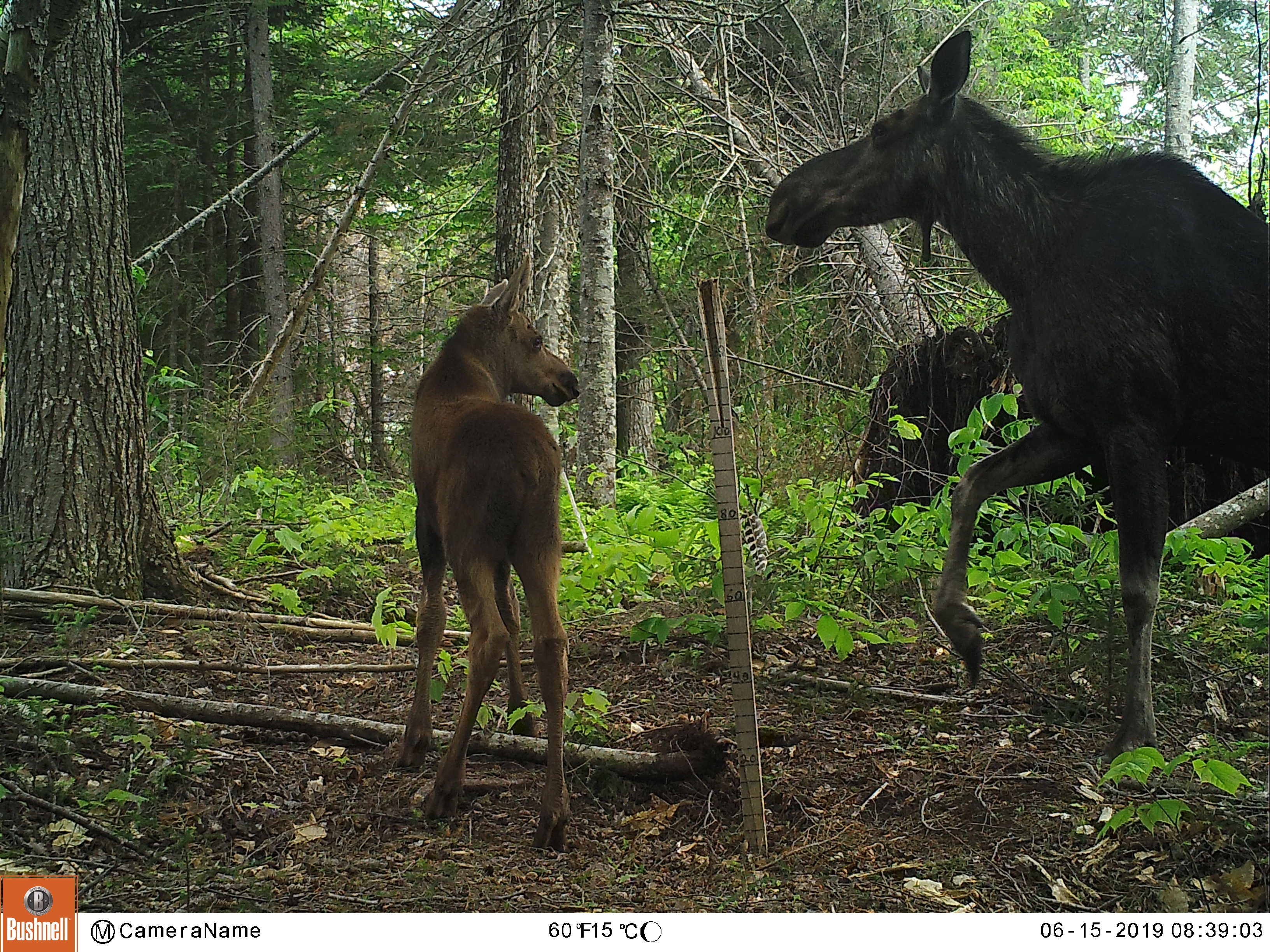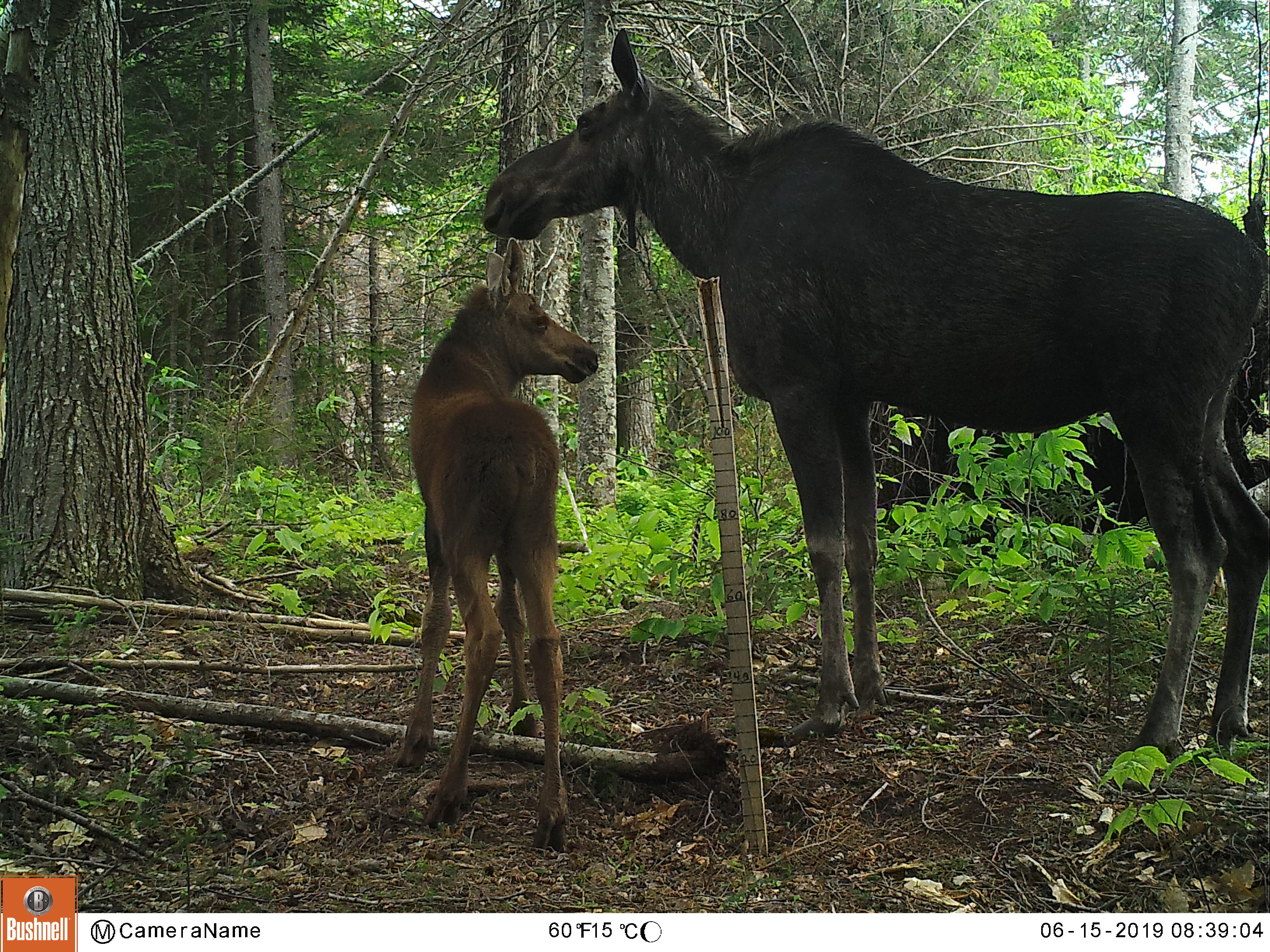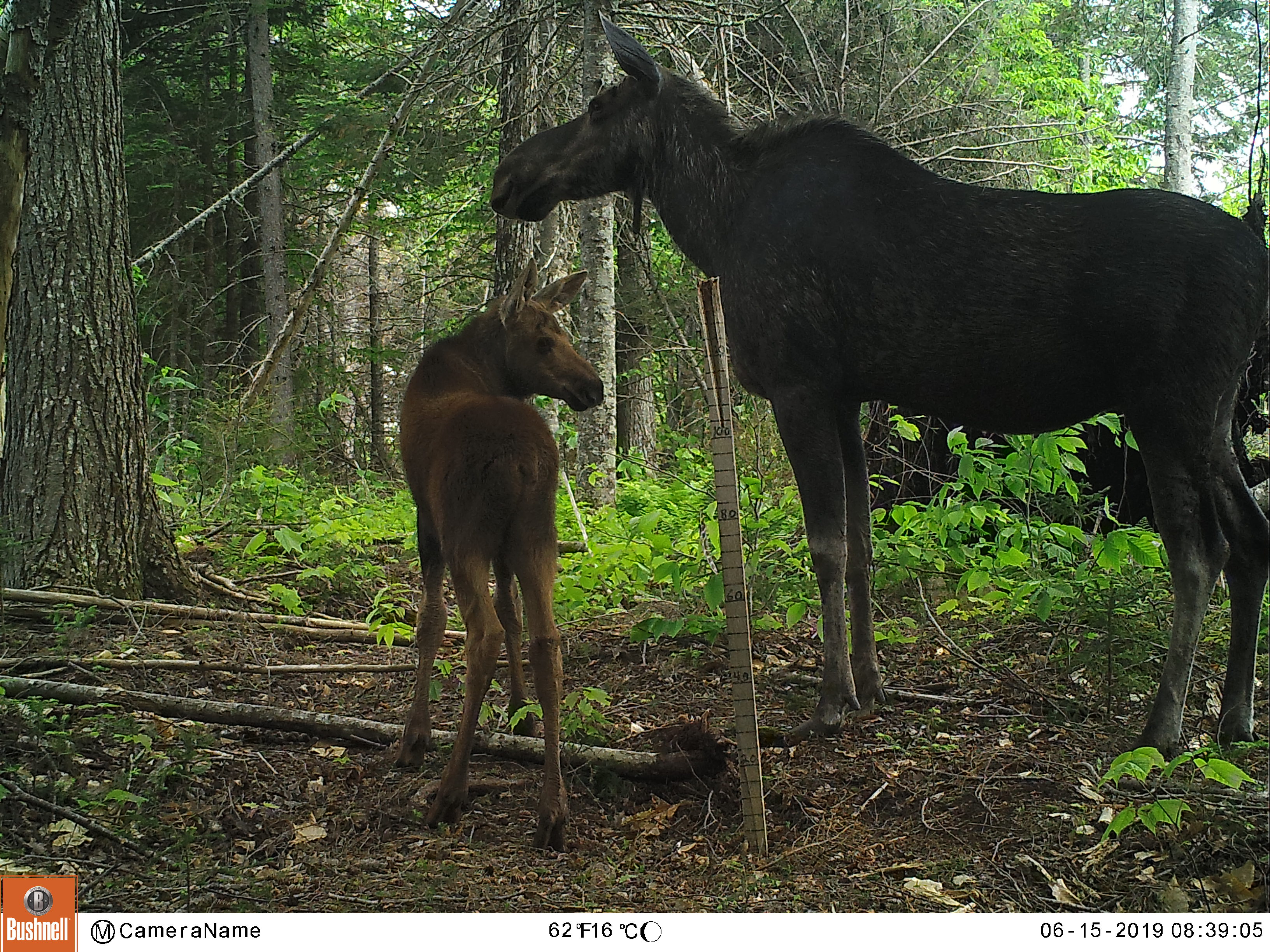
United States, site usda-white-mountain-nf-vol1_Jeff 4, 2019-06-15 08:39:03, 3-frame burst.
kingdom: Animalia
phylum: Chordata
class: Mammalia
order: Artiodactyla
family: Cervidae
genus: Alces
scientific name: Alces alces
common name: moose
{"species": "moose (Alces alces)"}